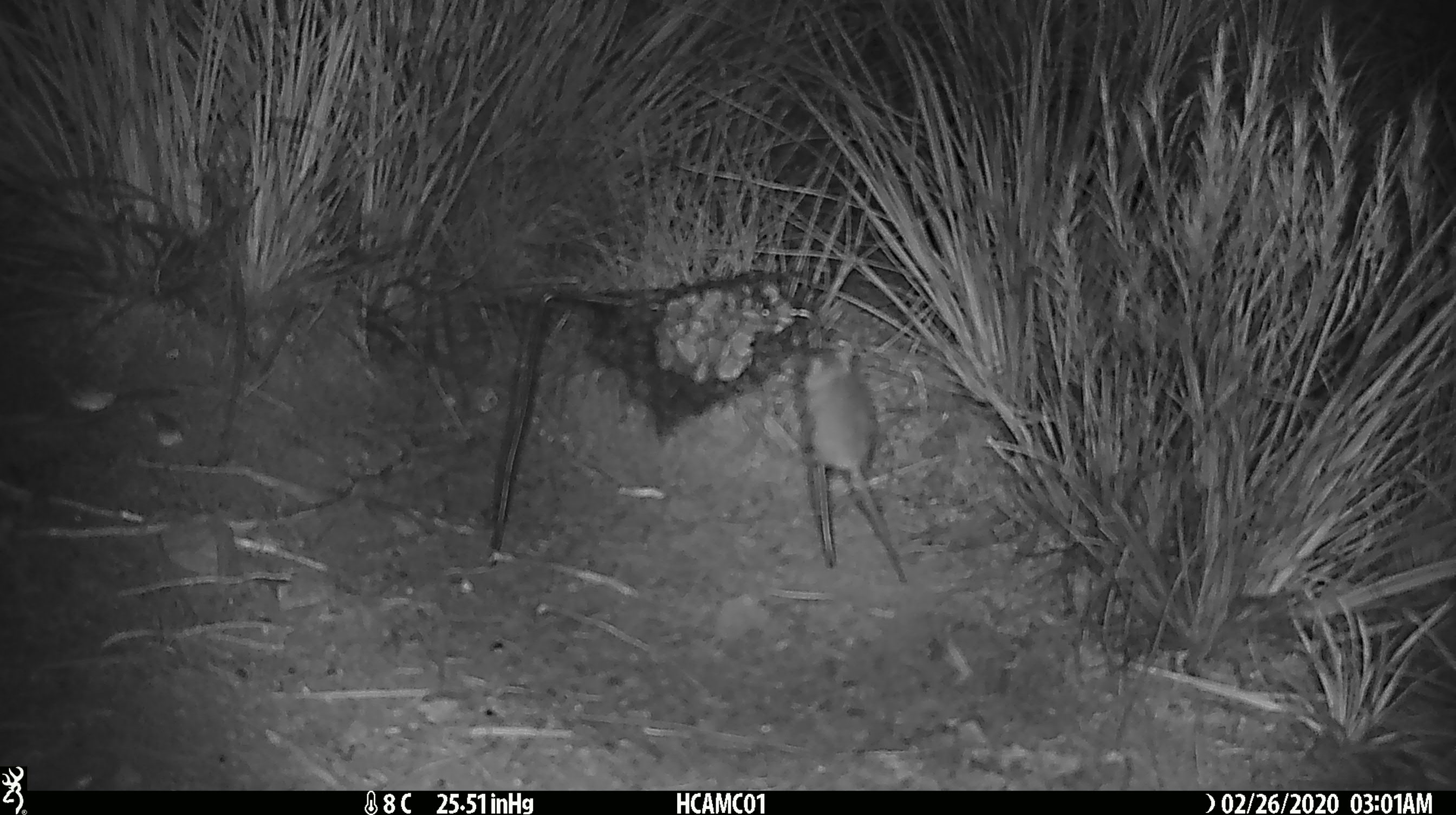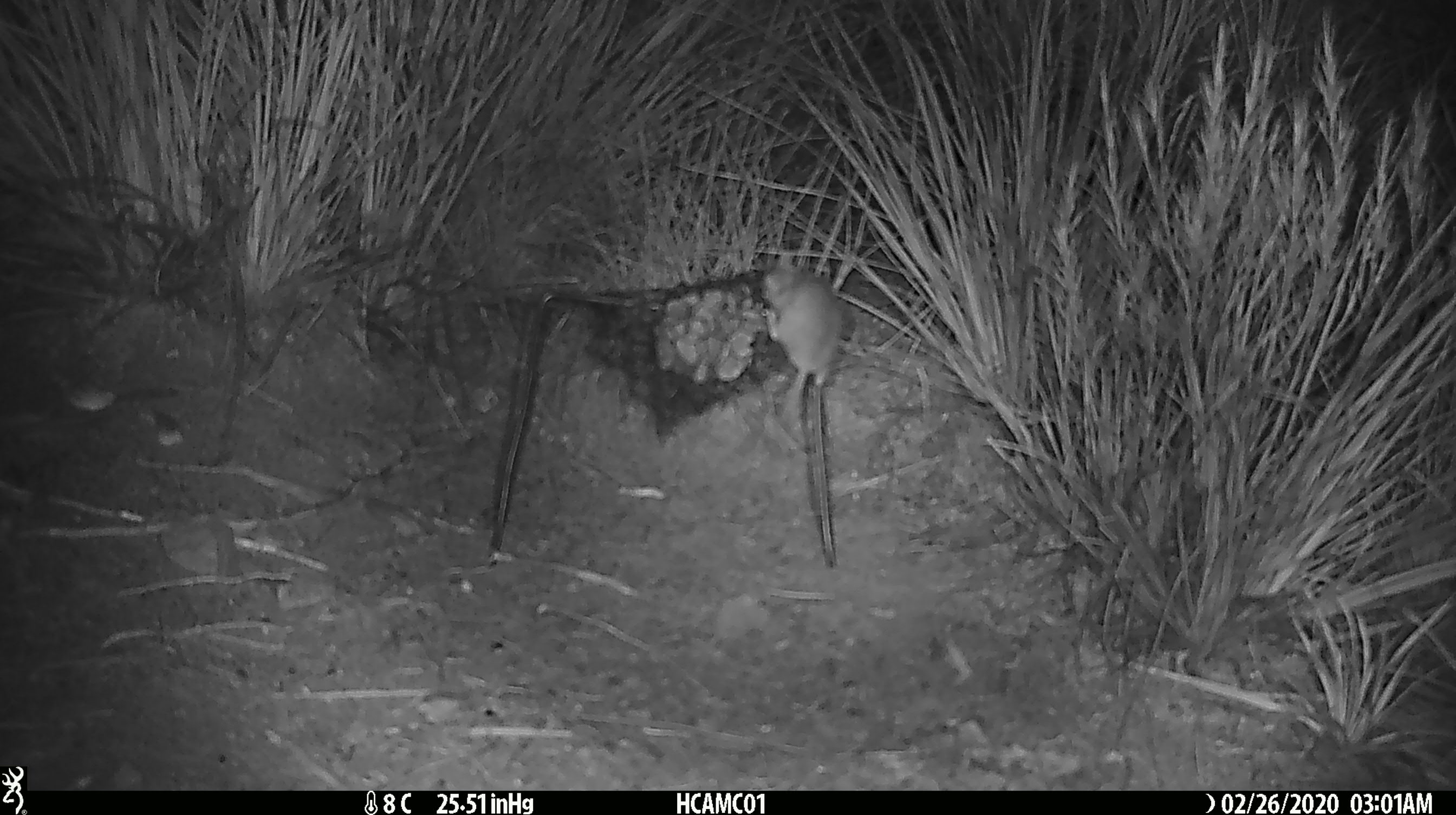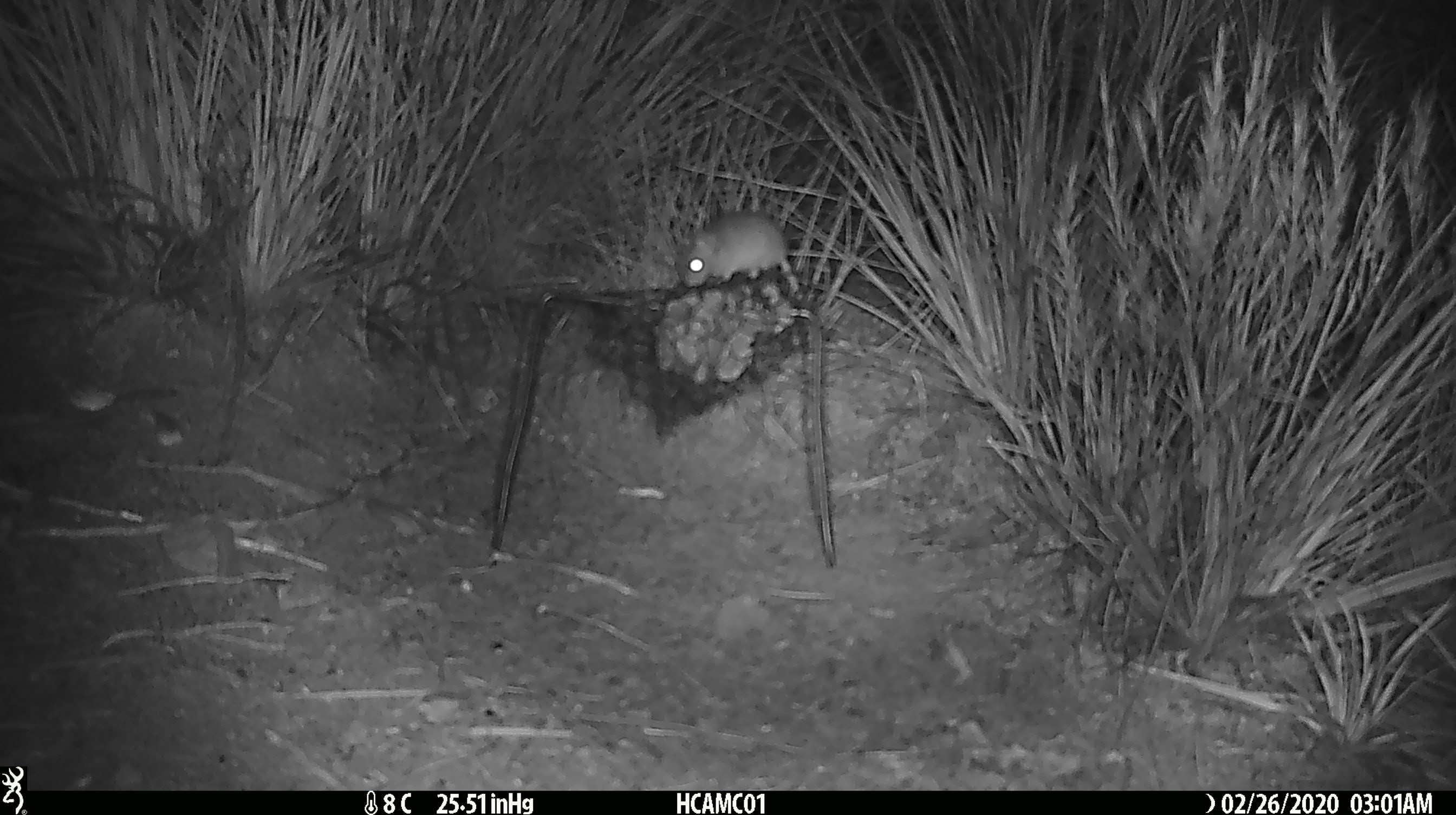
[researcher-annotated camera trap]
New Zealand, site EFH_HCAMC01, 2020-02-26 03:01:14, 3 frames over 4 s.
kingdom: Animalia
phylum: Chordata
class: Mammalia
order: Rodentia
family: Muridae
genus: Mus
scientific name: Mus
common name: mouse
Mouse (Mus).